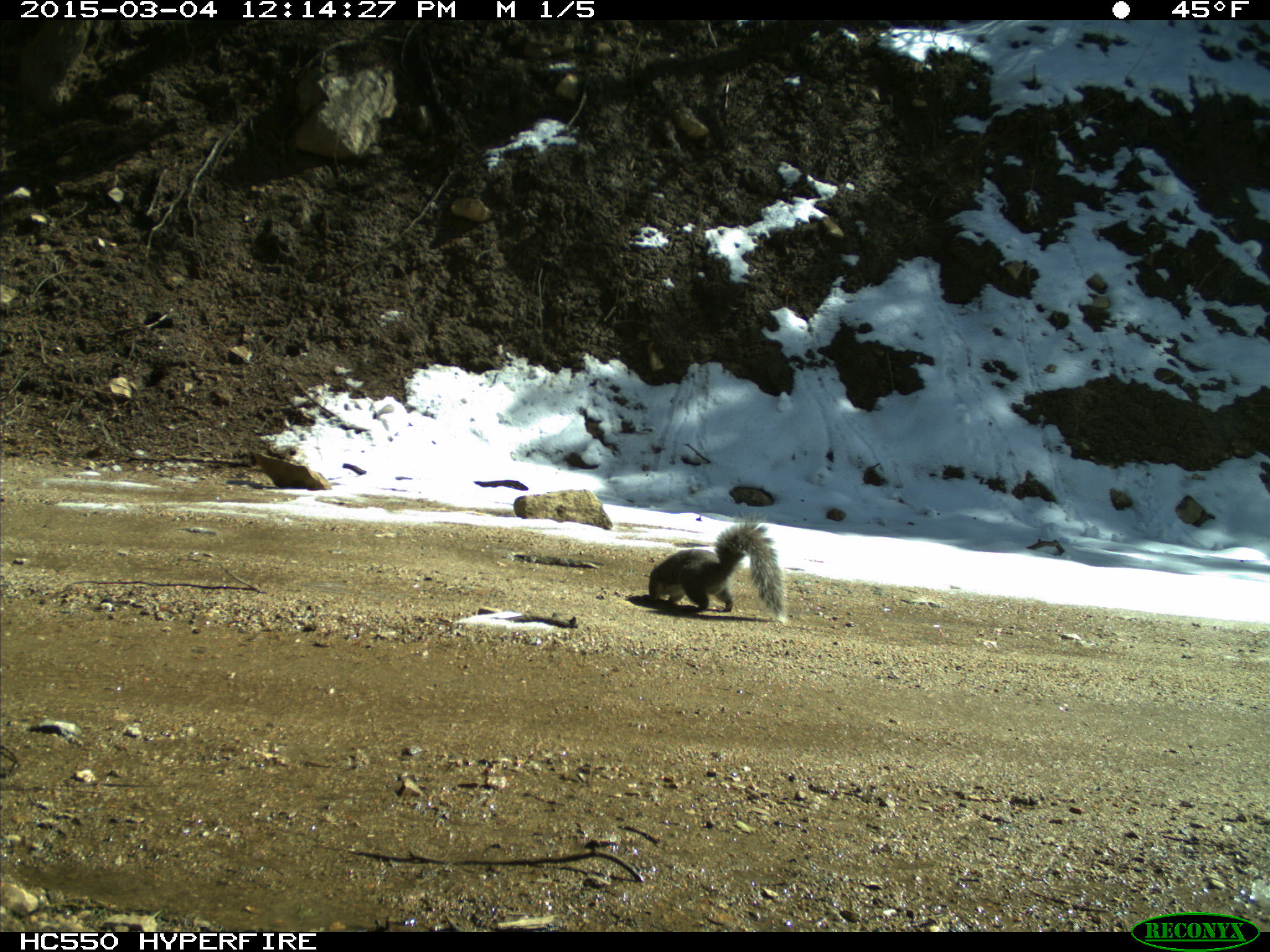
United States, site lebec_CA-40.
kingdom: Animalia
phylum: Chordata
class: Mammalia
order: Rodentia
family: Sciuridae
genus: Sciurus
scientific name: Sciurus carolinensis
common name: eastern gray squirrel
Sciurus carolinensis (eastern gray squirrel).